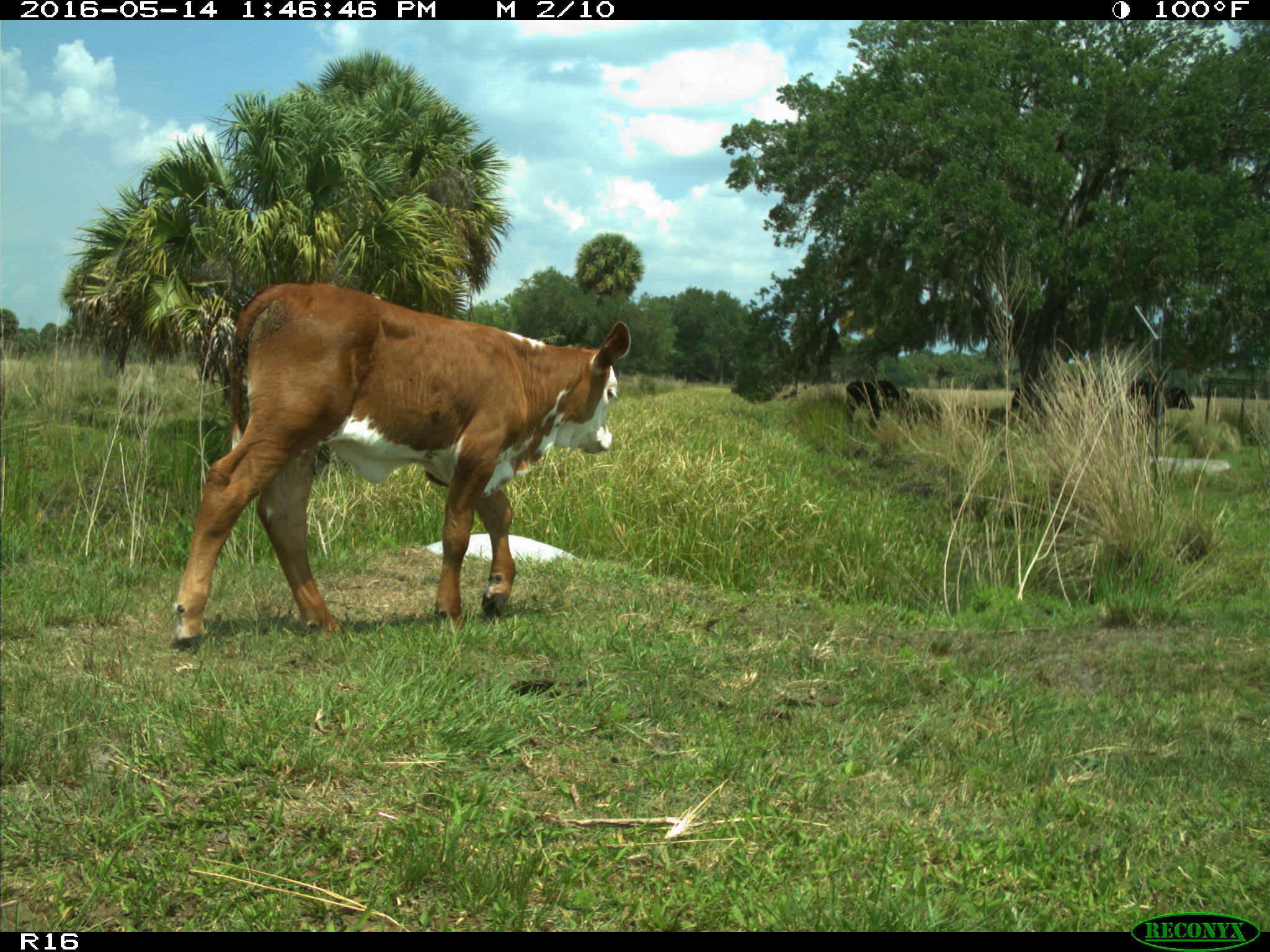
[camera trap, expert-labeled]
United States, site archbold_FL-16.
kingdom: Animalia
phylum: Chordata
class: Mammalia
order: Artiodactyla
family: Bovidae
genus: Bos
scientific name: Bos taurus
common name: domestic cow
Bos taurus (domestic cow).